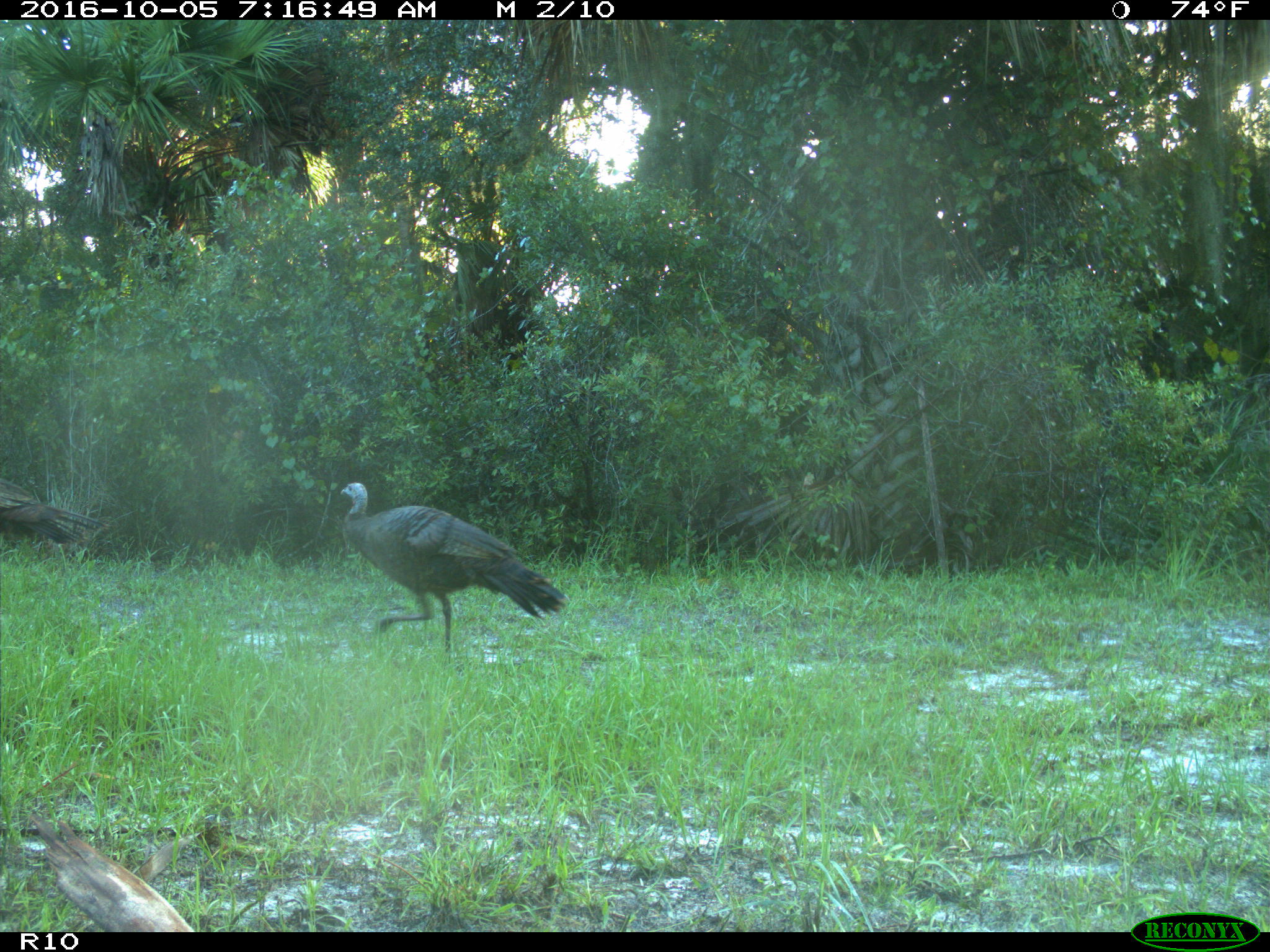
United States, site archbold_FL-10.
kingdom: Animalia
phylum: Chordata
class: Aves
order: Galliformes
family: Phasianidae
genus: Meleagris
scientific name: Meleagris gallopavo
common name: wild turkey